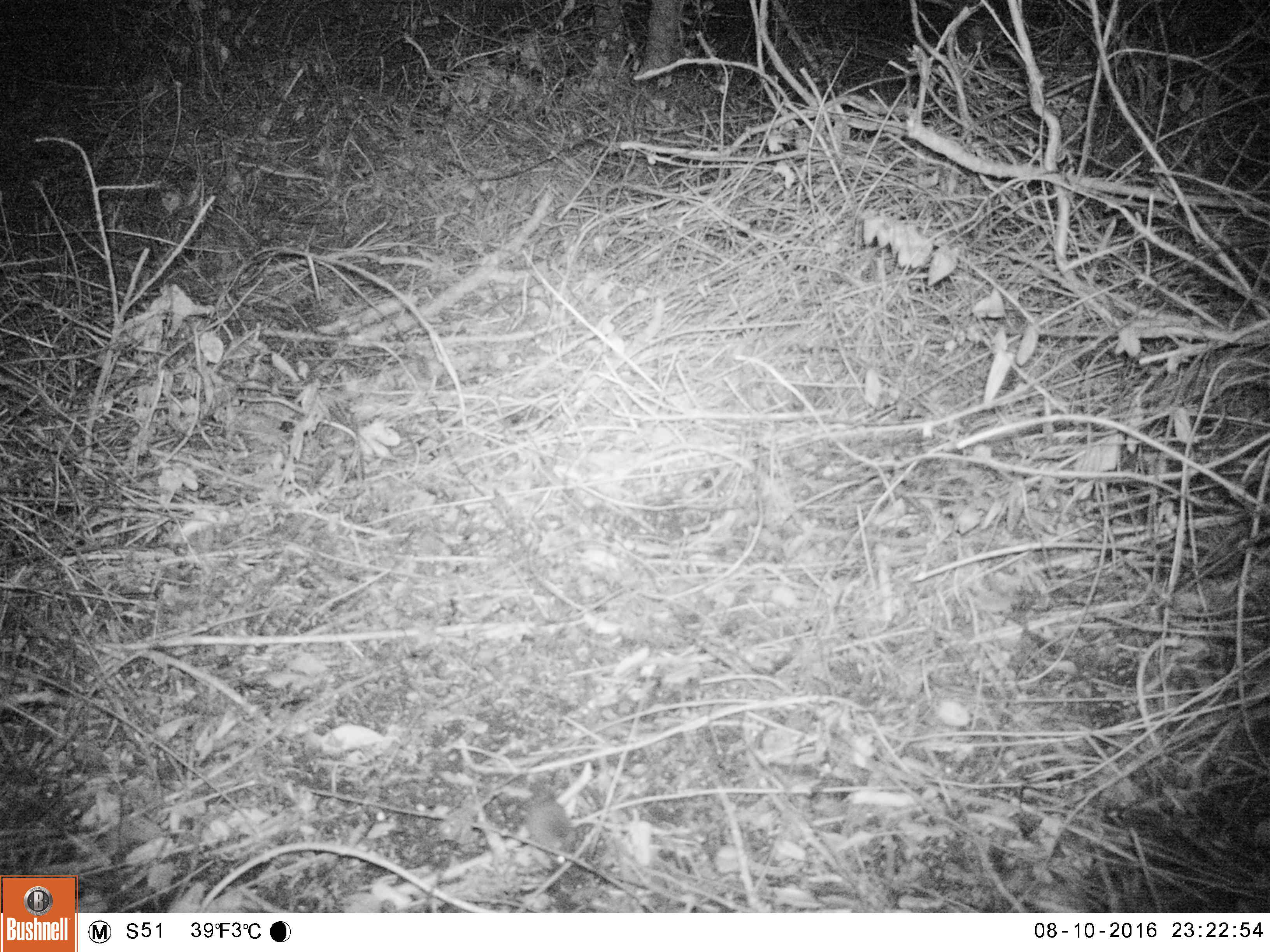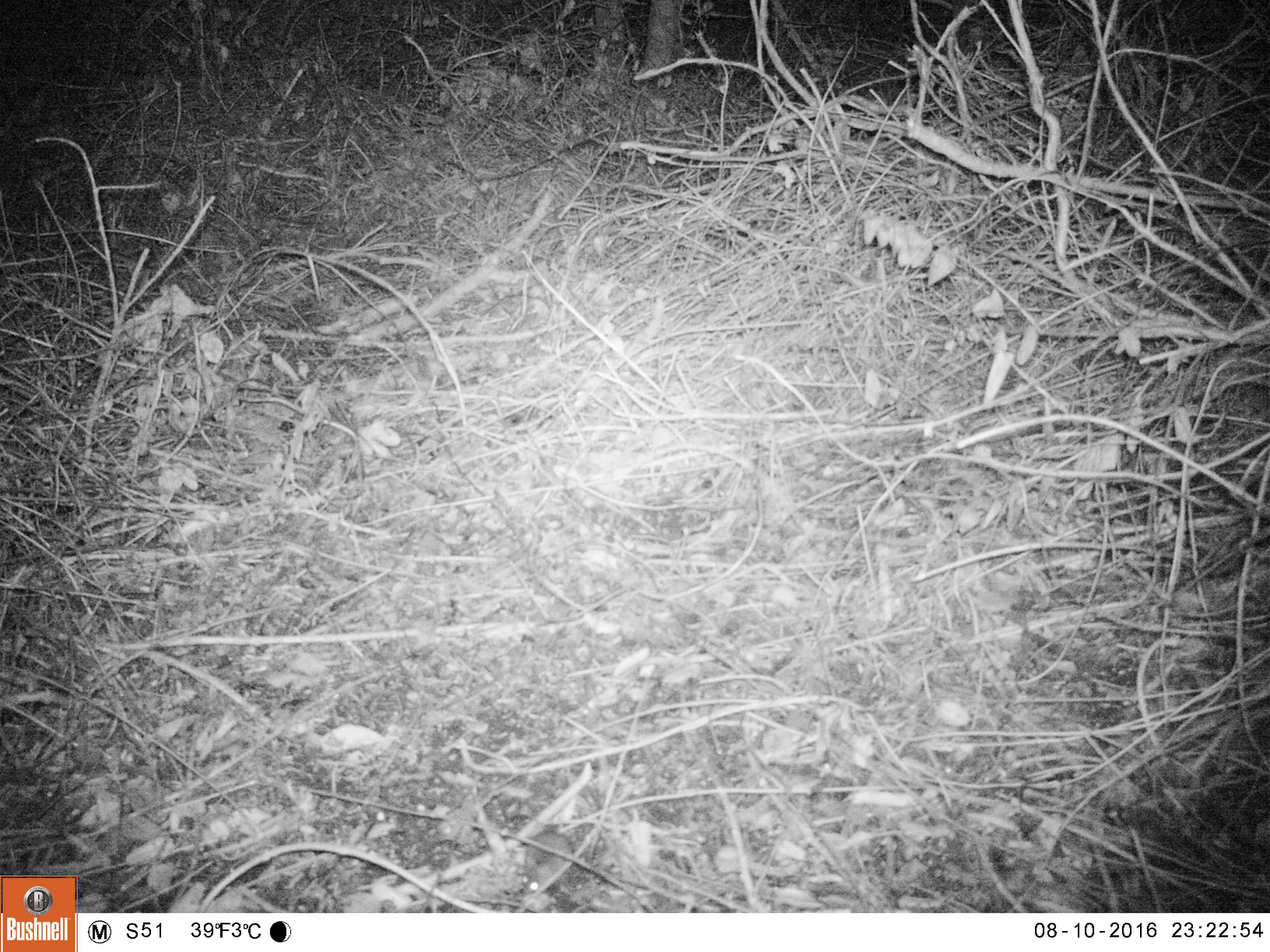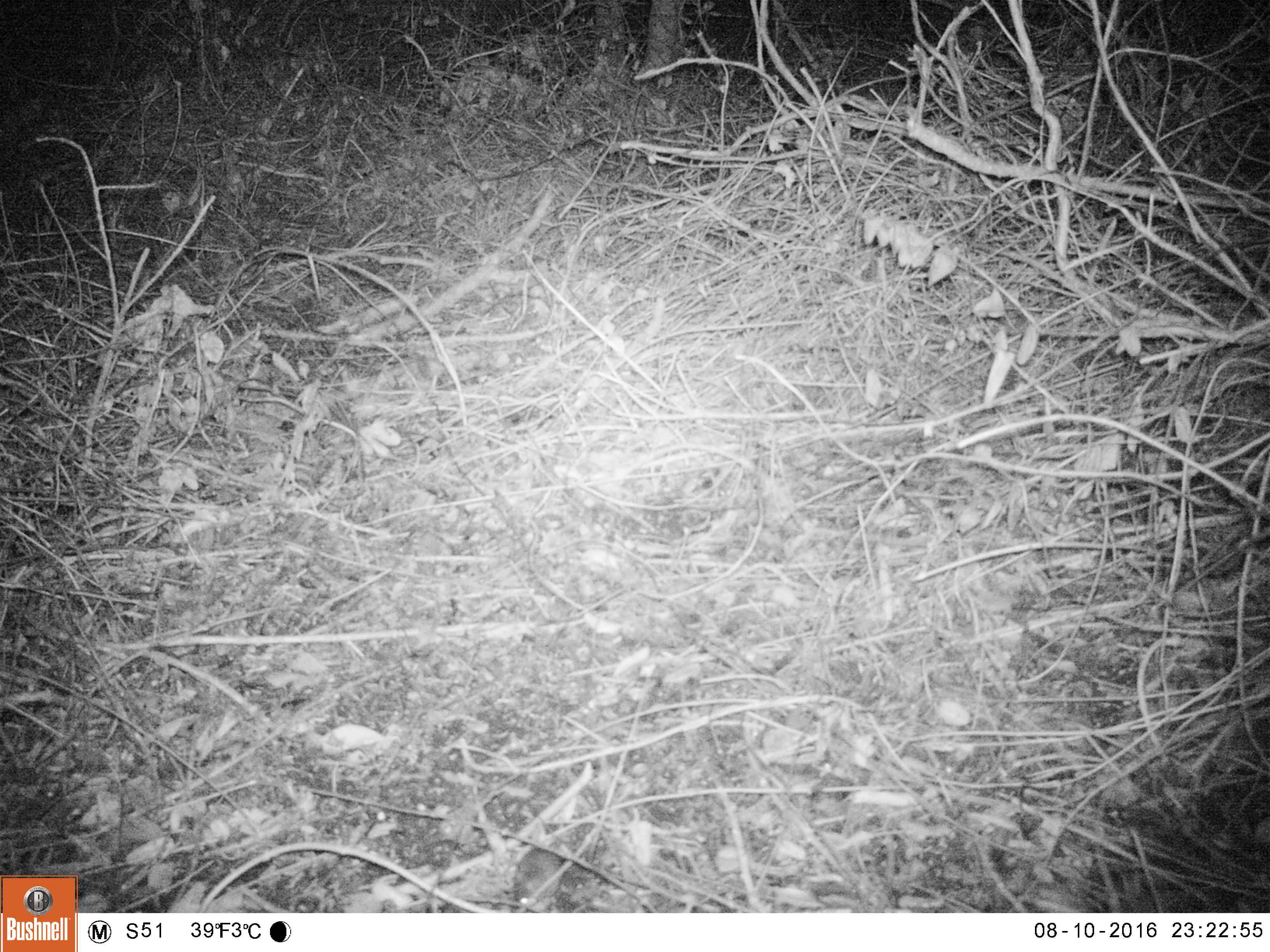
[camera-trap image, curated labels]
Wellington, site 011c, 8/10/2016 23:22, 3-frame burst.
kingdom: Animalia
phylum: Chordata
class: Mammalia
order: Rodentia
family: Muridae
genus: Mus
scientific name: Mus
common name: mouse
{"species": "mouse (Mus)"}